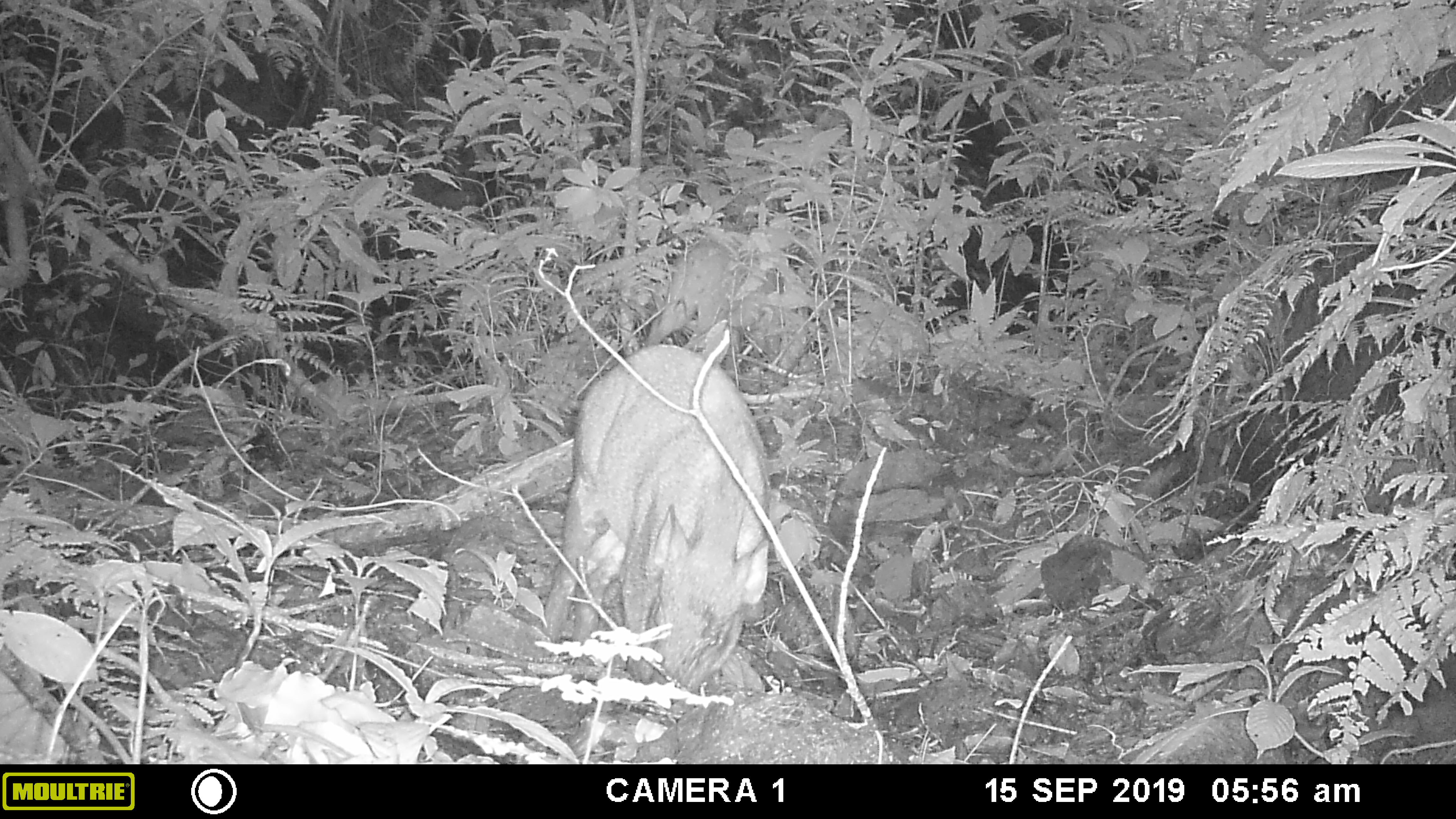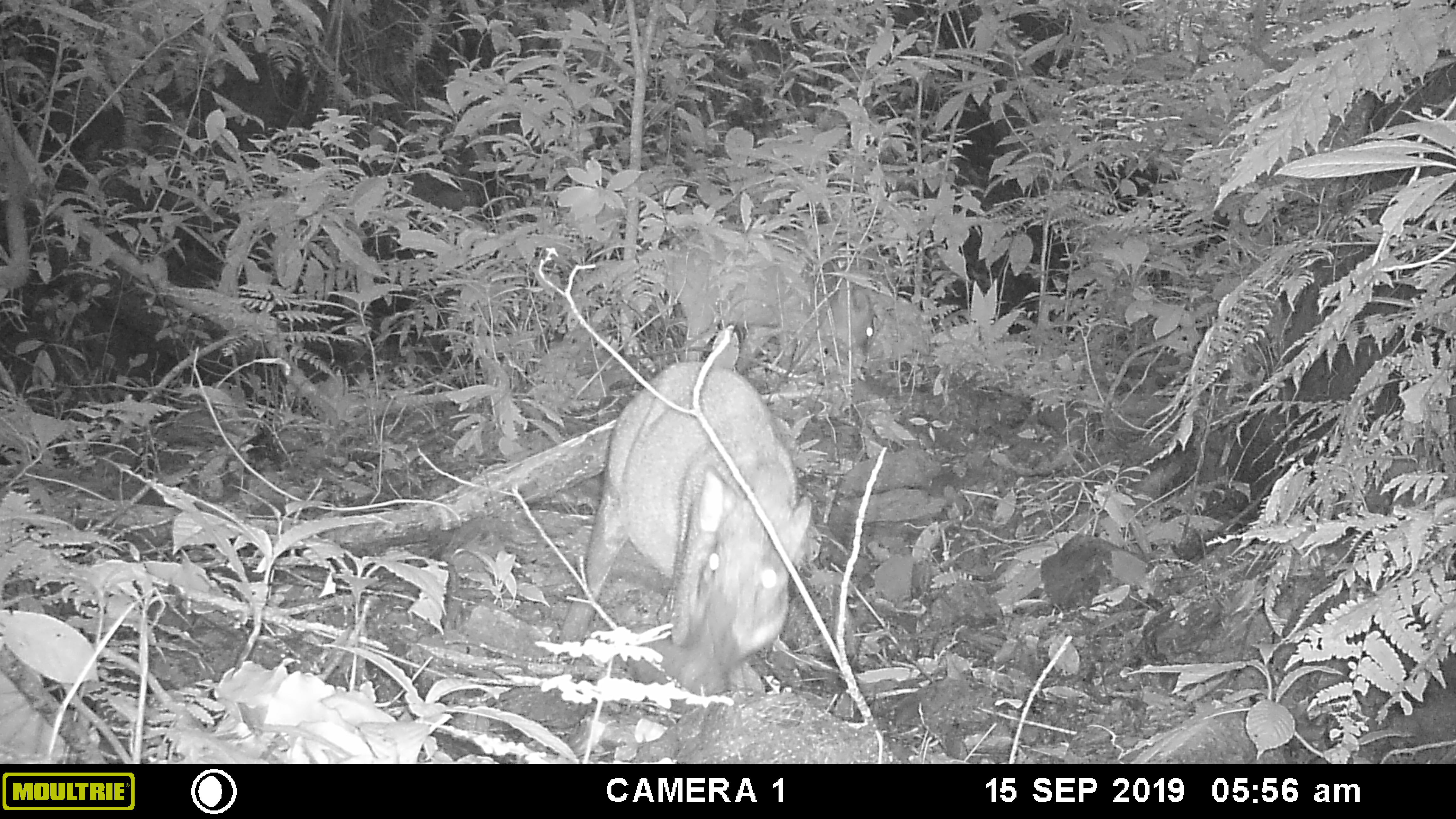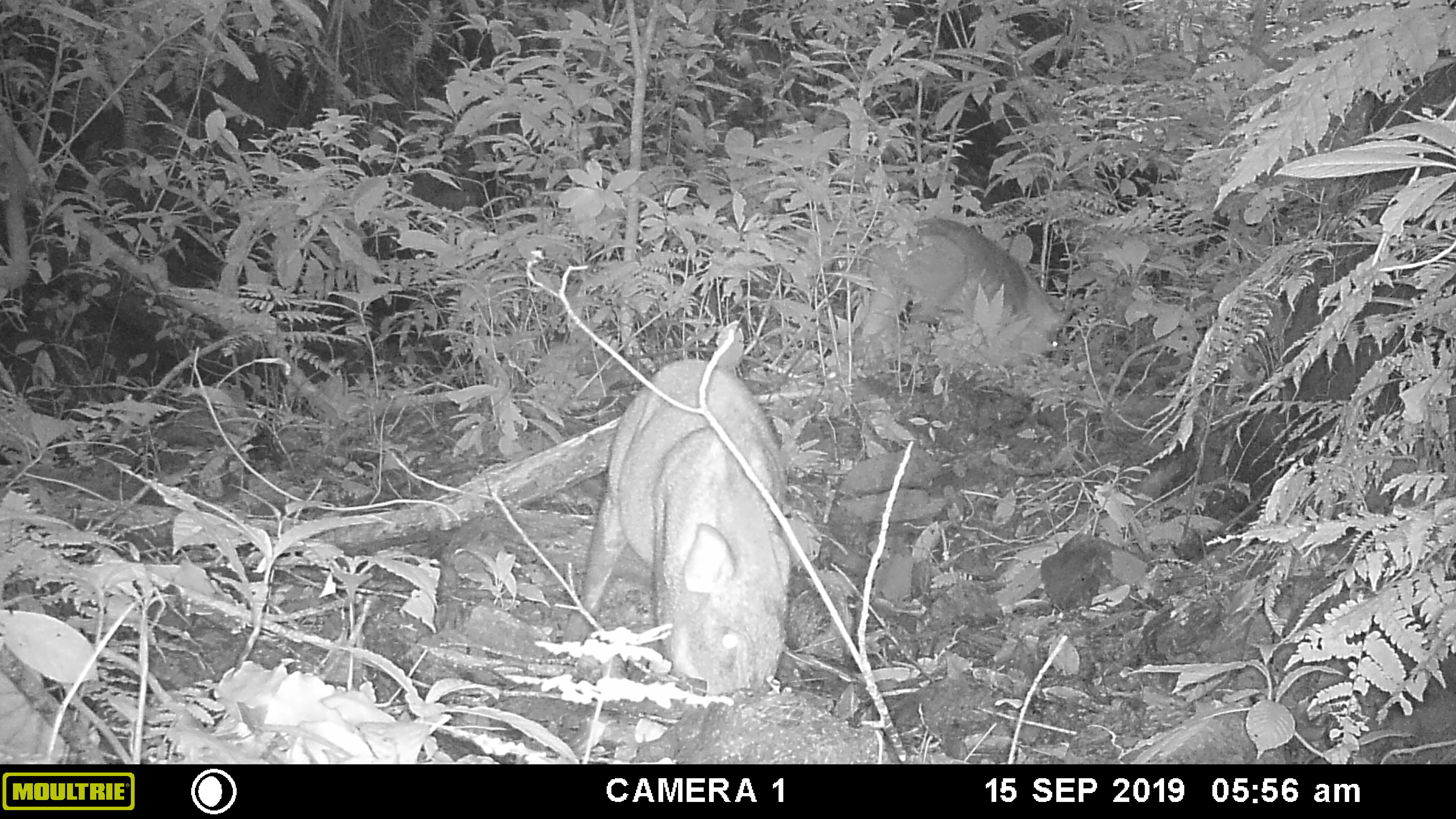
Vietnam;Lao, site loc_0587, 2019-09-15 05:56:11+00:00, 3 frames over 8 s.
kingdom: Animalia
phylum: Chordata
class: Mammalia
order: Artiodactyla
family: Suidae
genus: Sus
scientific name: Sus scrofa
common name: eurasian wild pig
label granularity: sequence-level